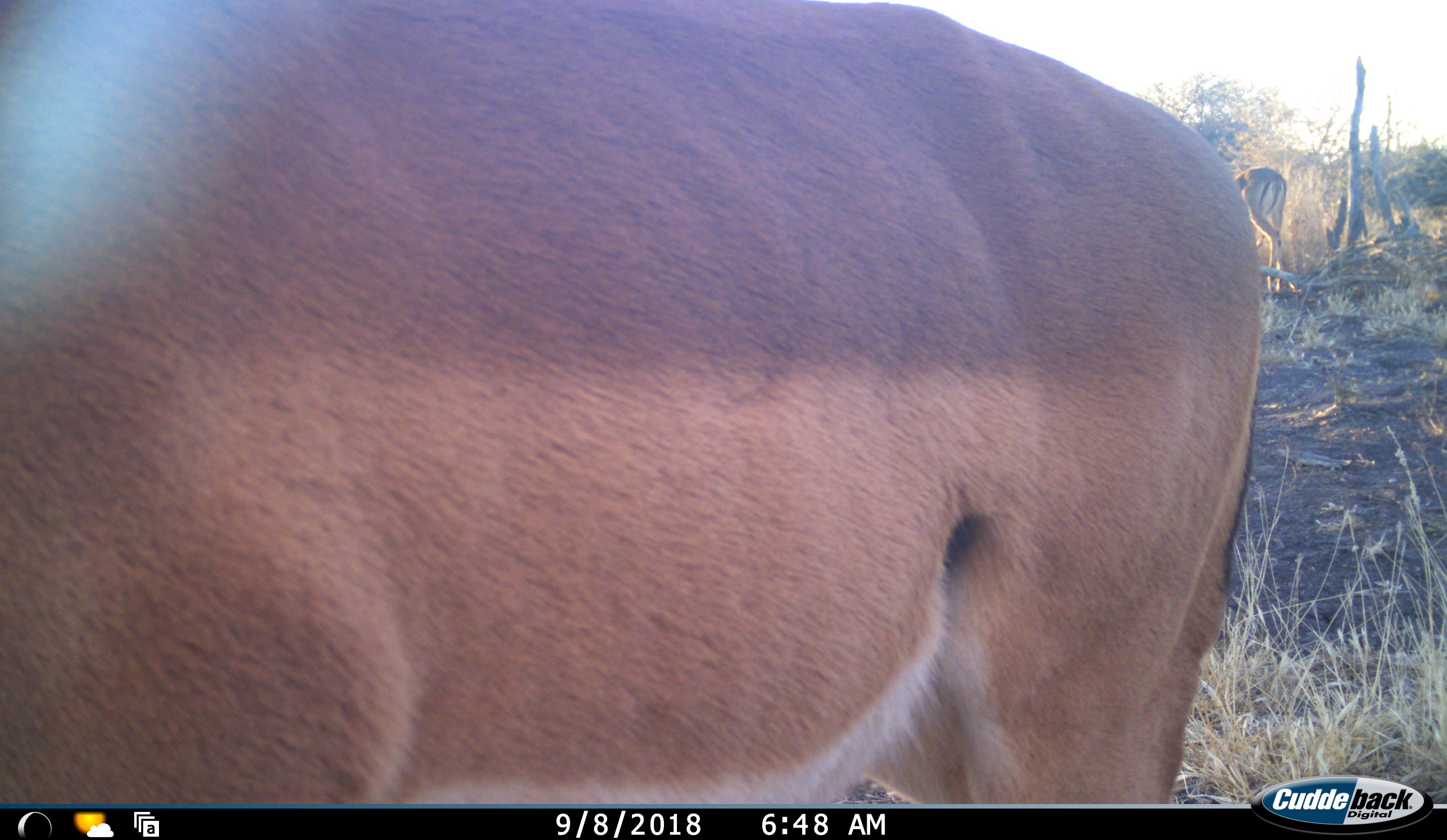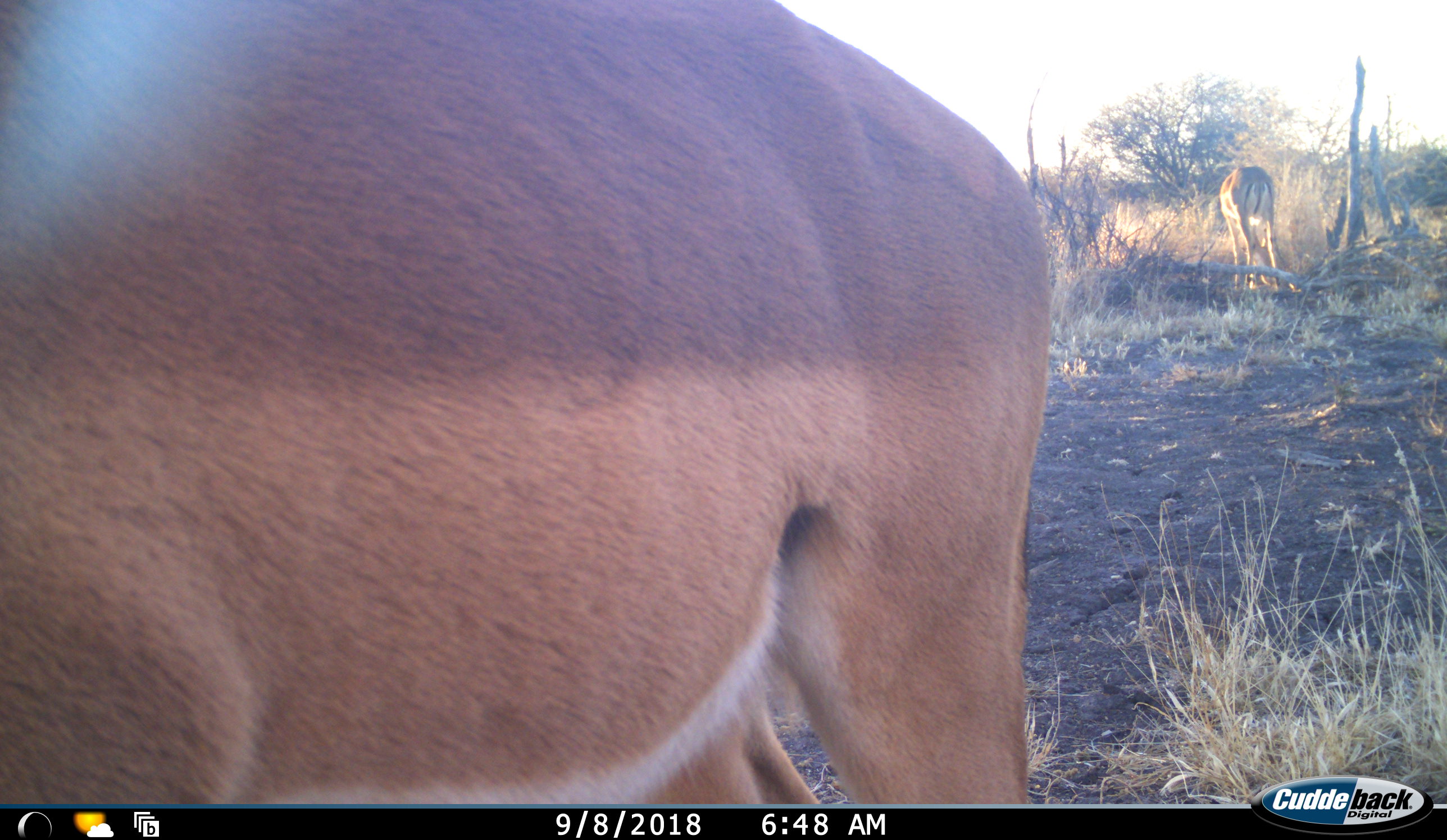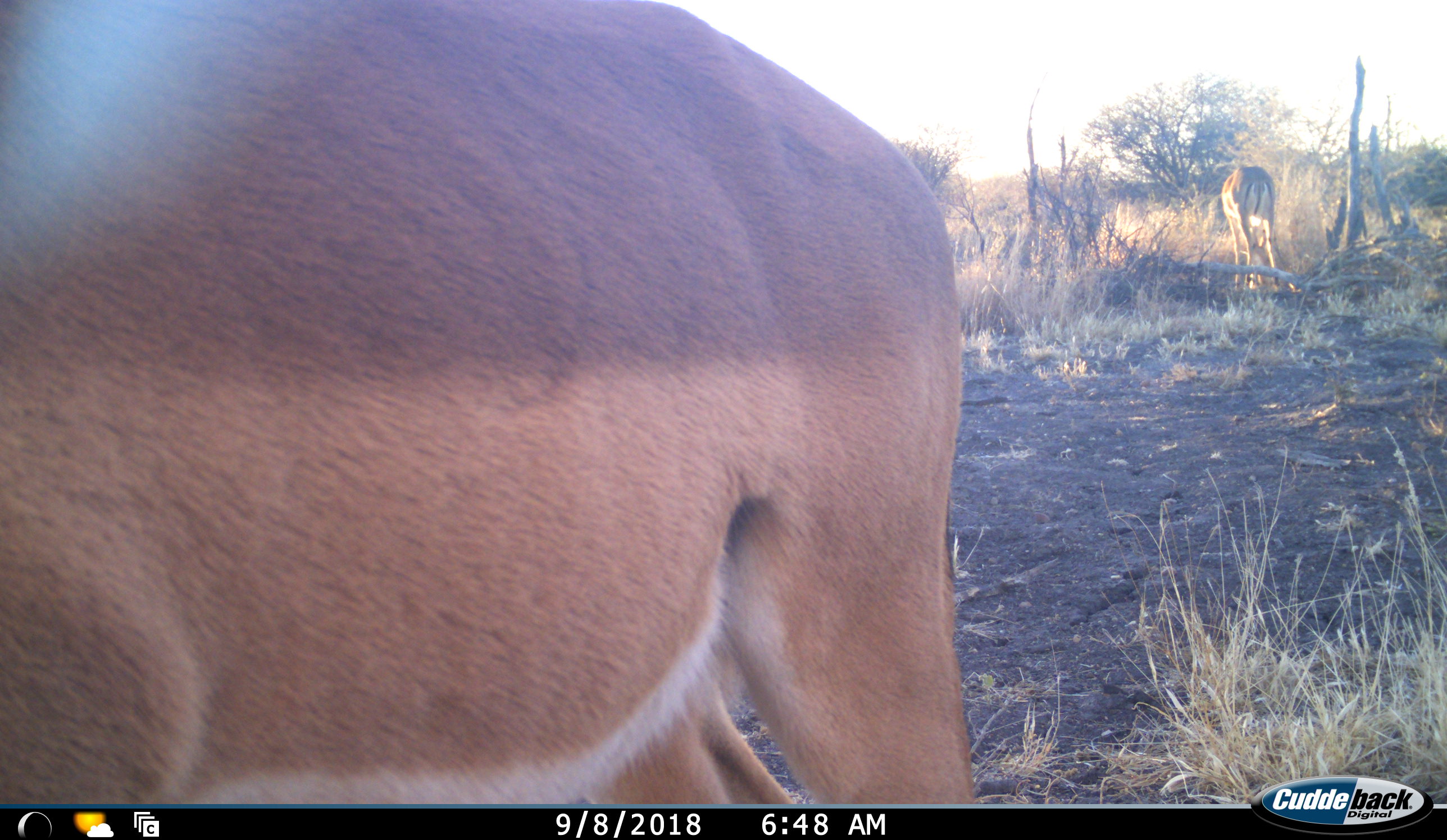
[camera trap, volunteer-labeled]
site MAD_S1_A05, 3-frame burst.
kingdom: Animalia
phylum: Chordata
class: Mammalia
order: Artiodactyla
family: Bovidae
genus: Aepyceros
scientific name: Aepyceros melampus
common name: impala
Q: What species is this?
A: Impala (Aepyceros melampus).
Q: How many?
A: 2.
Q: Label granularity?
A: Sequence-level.